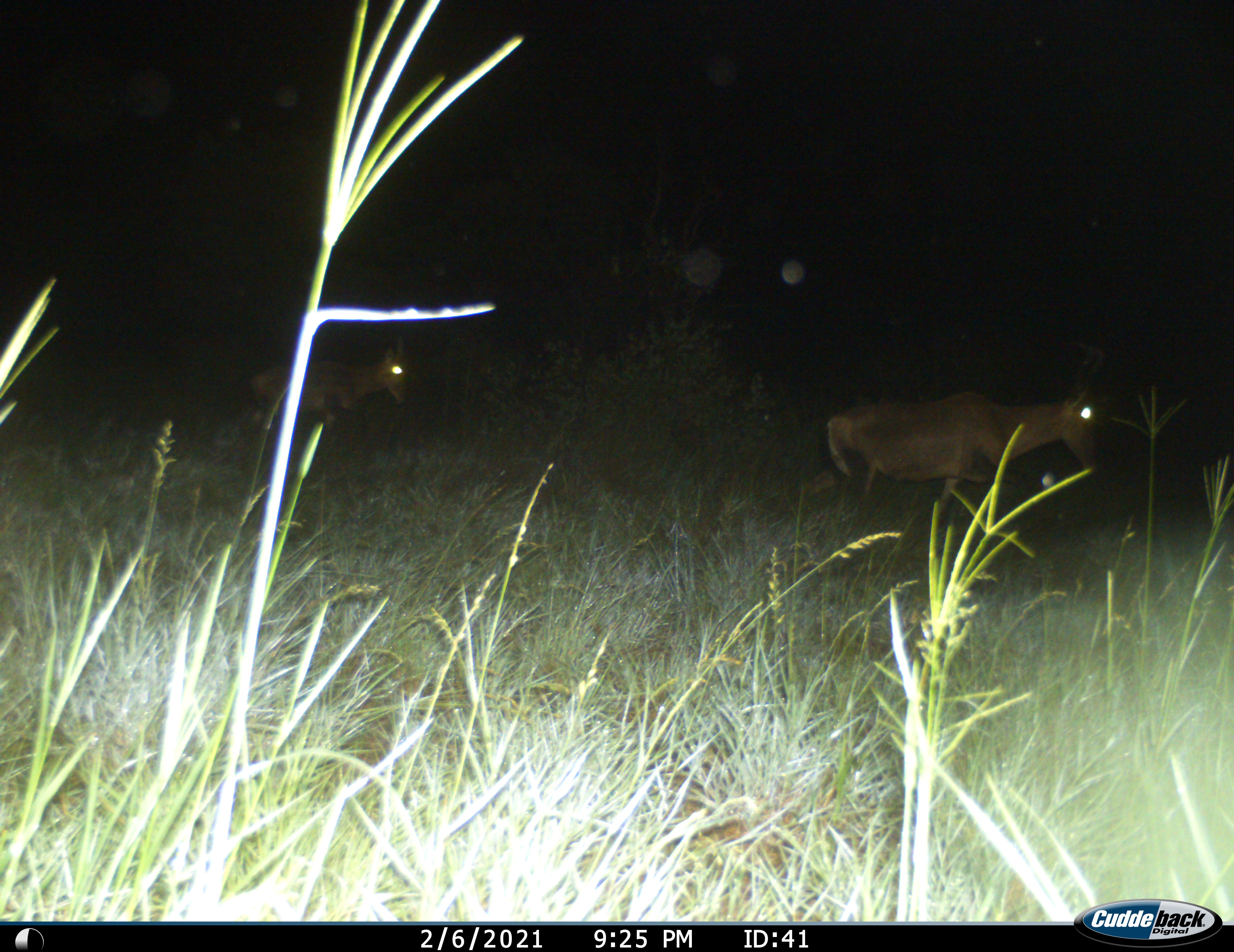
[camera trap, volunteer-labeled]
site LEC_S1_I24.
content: unidentified animal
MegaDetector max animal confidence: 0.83